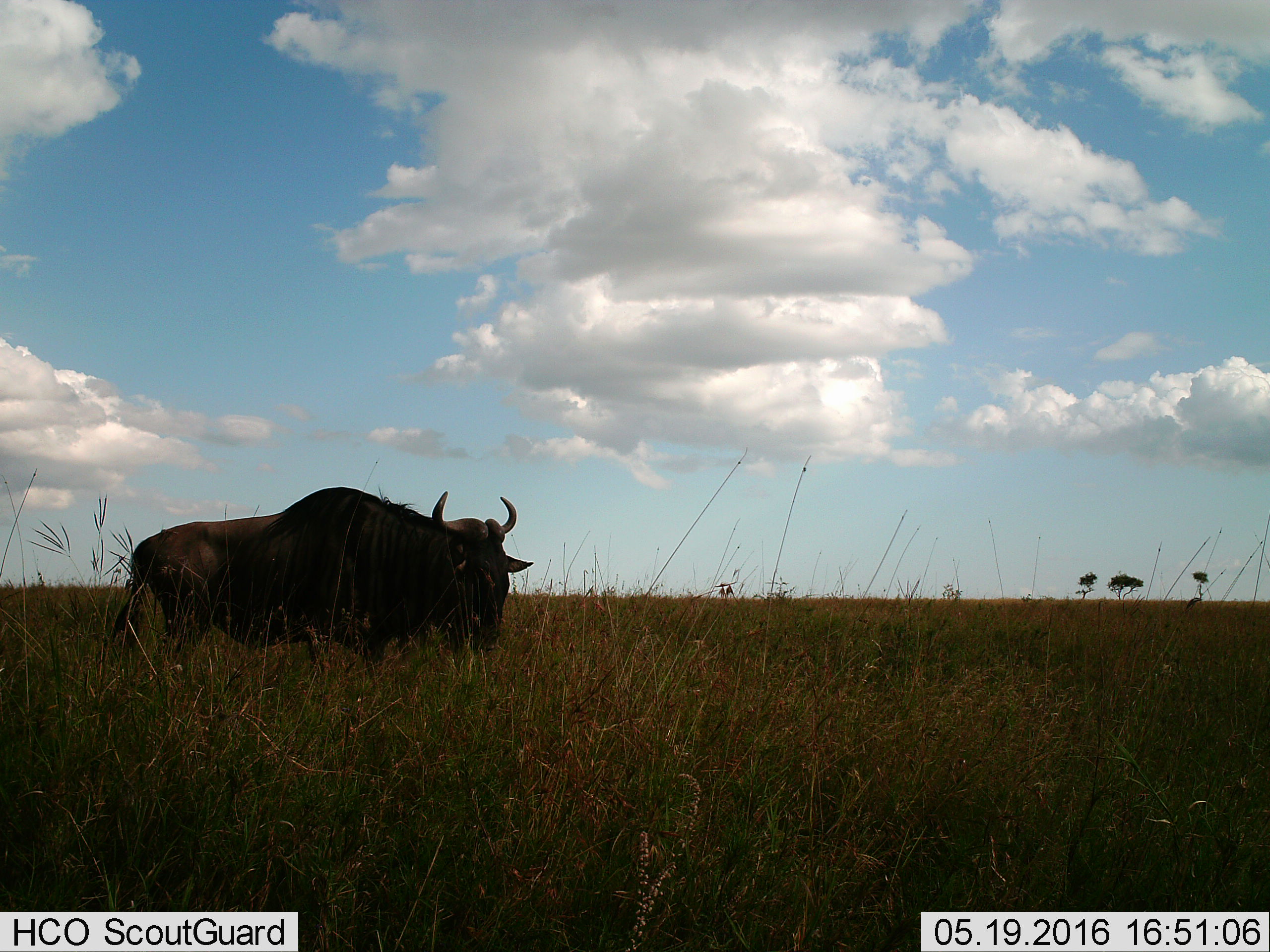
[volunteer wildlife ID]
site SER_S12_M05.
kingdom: Animalia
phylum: Chordata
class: Mammalia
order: Artiodactyla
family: Bovidae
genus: Syncerus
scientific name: Syncerus caffer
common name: african buffalo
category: buffalo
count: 1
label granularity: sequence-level